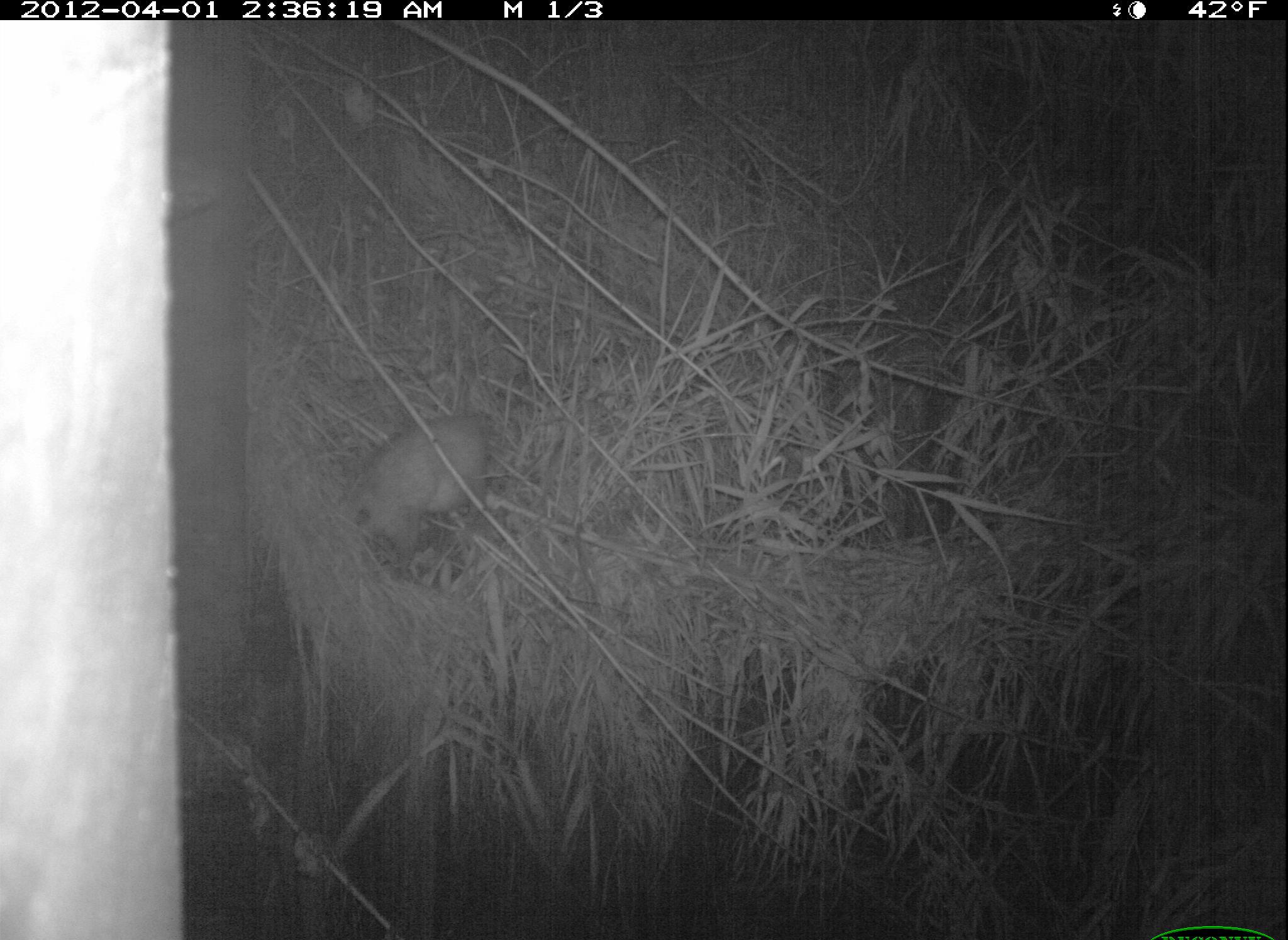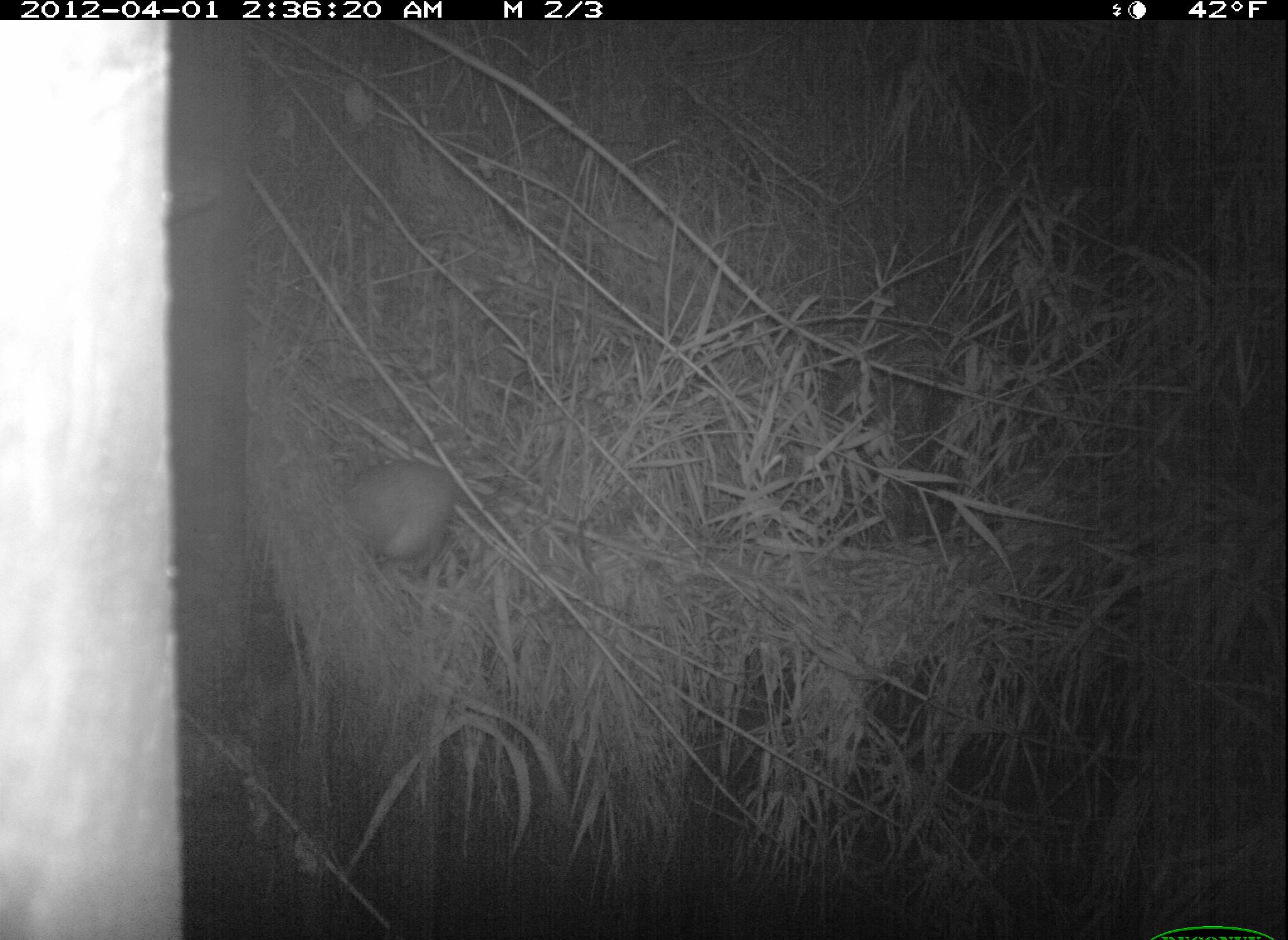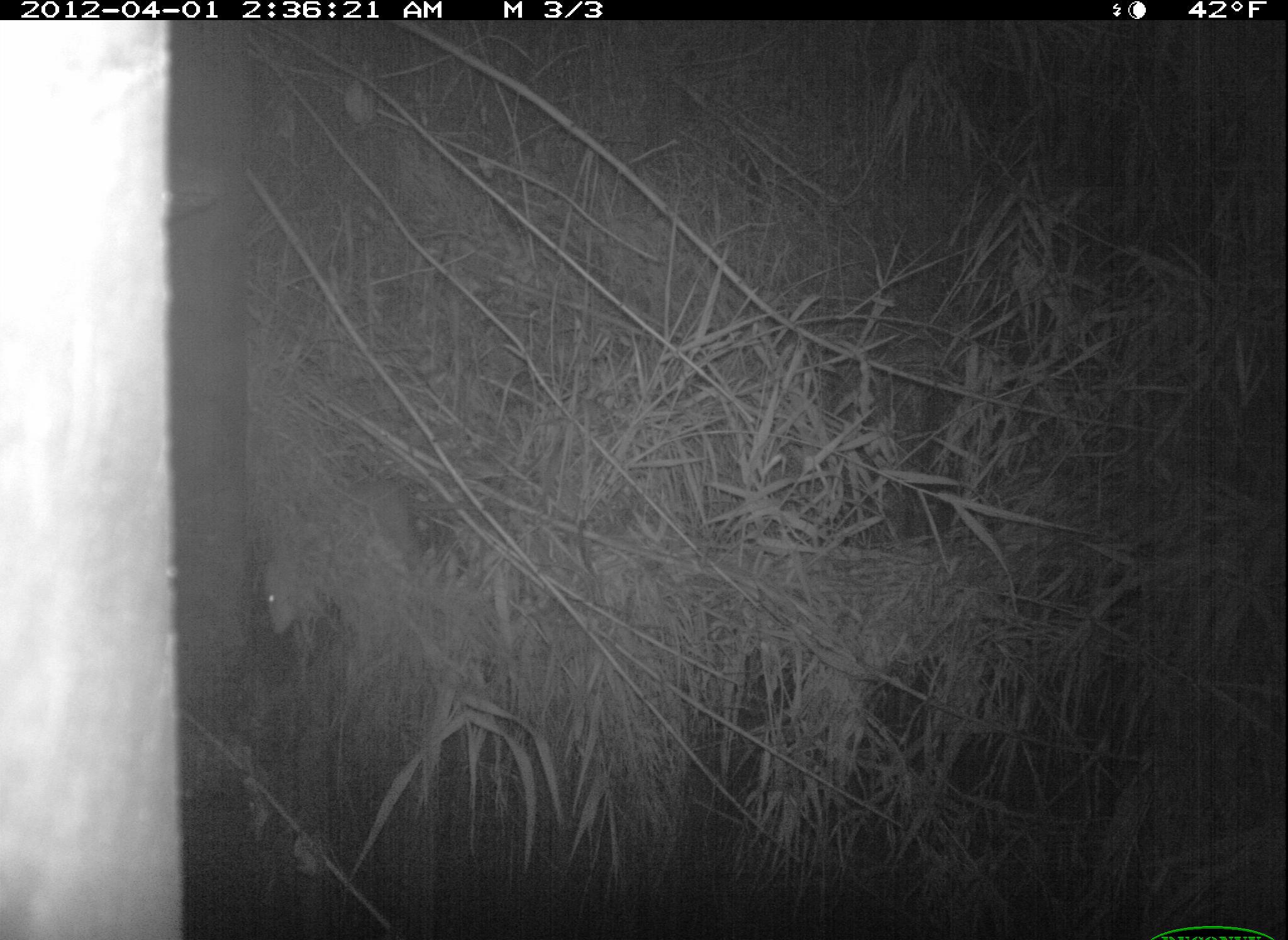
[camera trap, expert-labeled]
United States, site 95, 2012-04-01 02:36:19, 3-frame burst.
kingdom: Animalia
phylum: Chordata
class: Mammalia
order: Didelphimorphia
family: Didelphidae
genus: Didelphis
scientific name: Didelphis virginiana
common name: virginia opossum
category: opossum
Opossum (virginia opossum) (Didelphis virginiana).